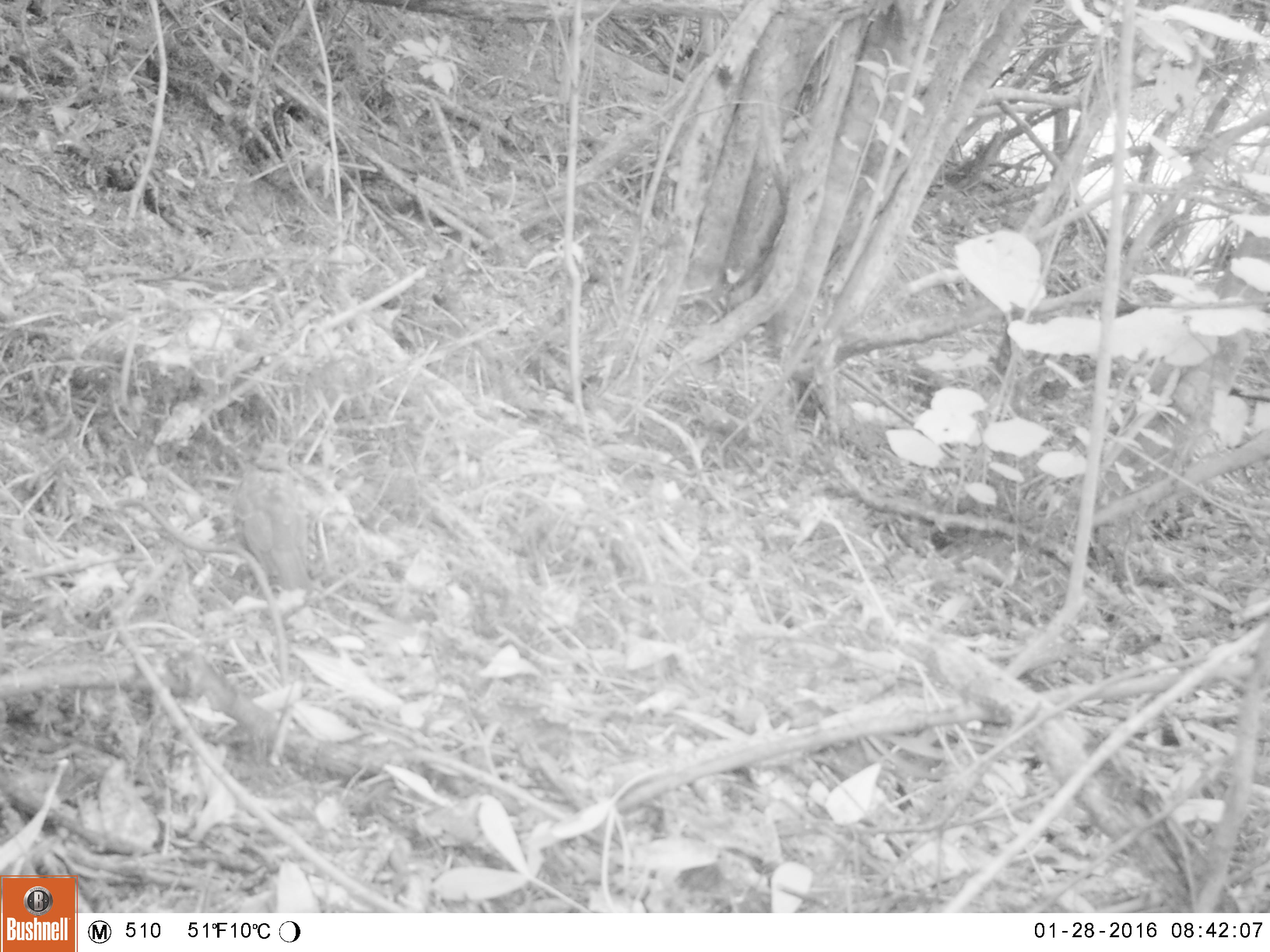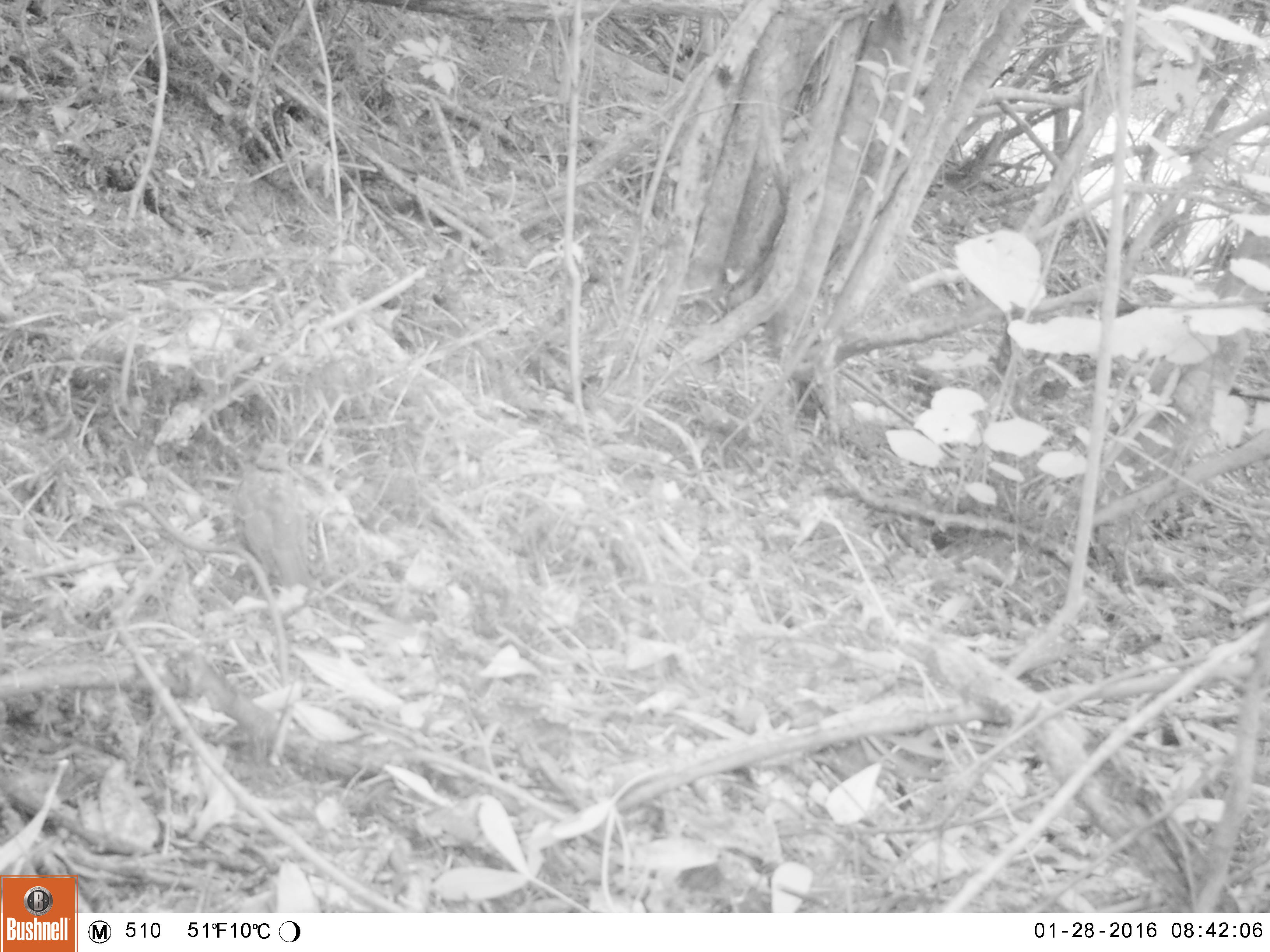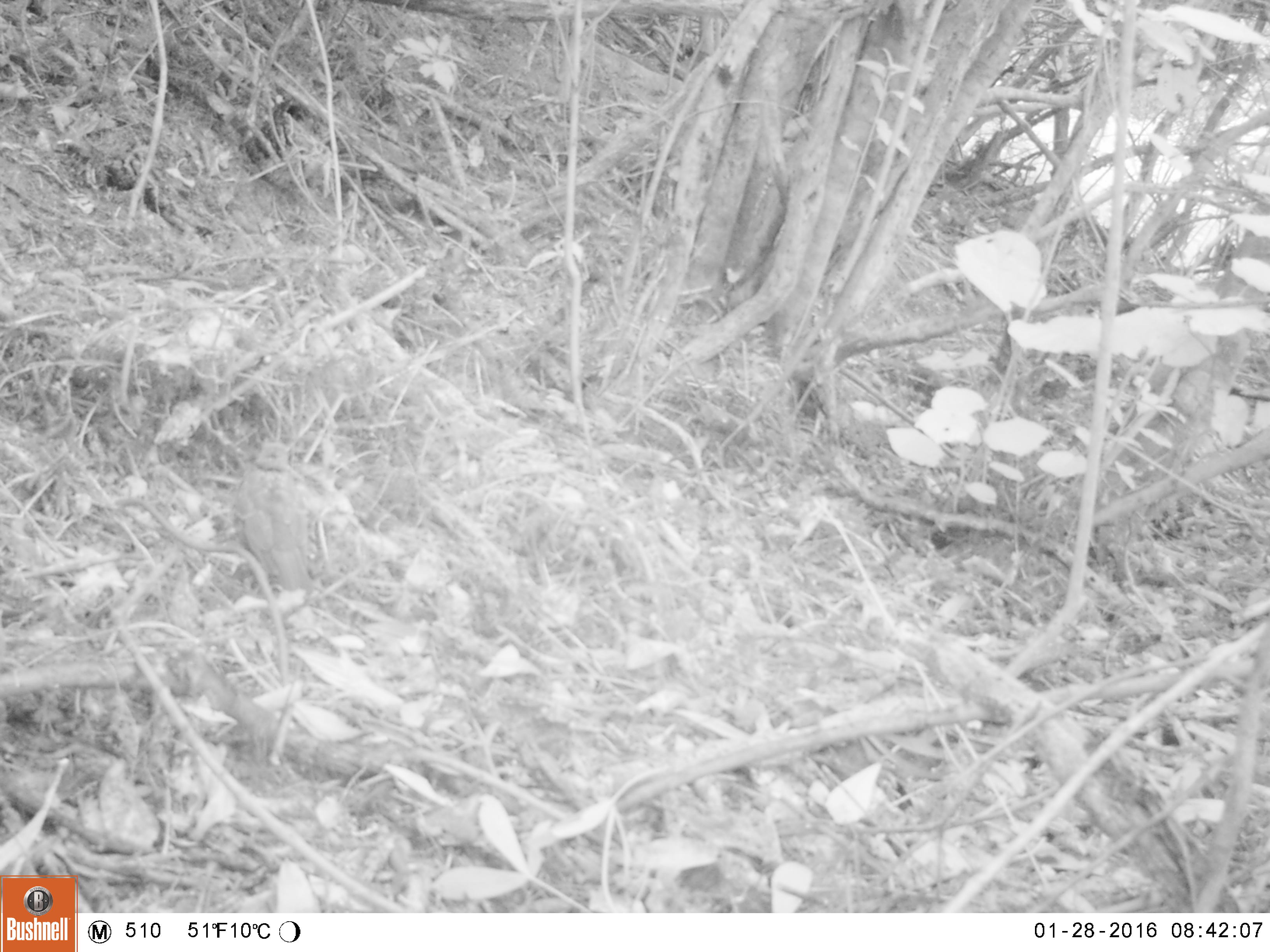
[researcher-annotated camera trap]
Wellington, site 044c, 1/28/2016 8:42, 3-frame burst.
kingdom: Animalia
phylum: Chordata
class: Aves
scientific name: Aves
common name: bird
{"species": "bird (Aves)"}